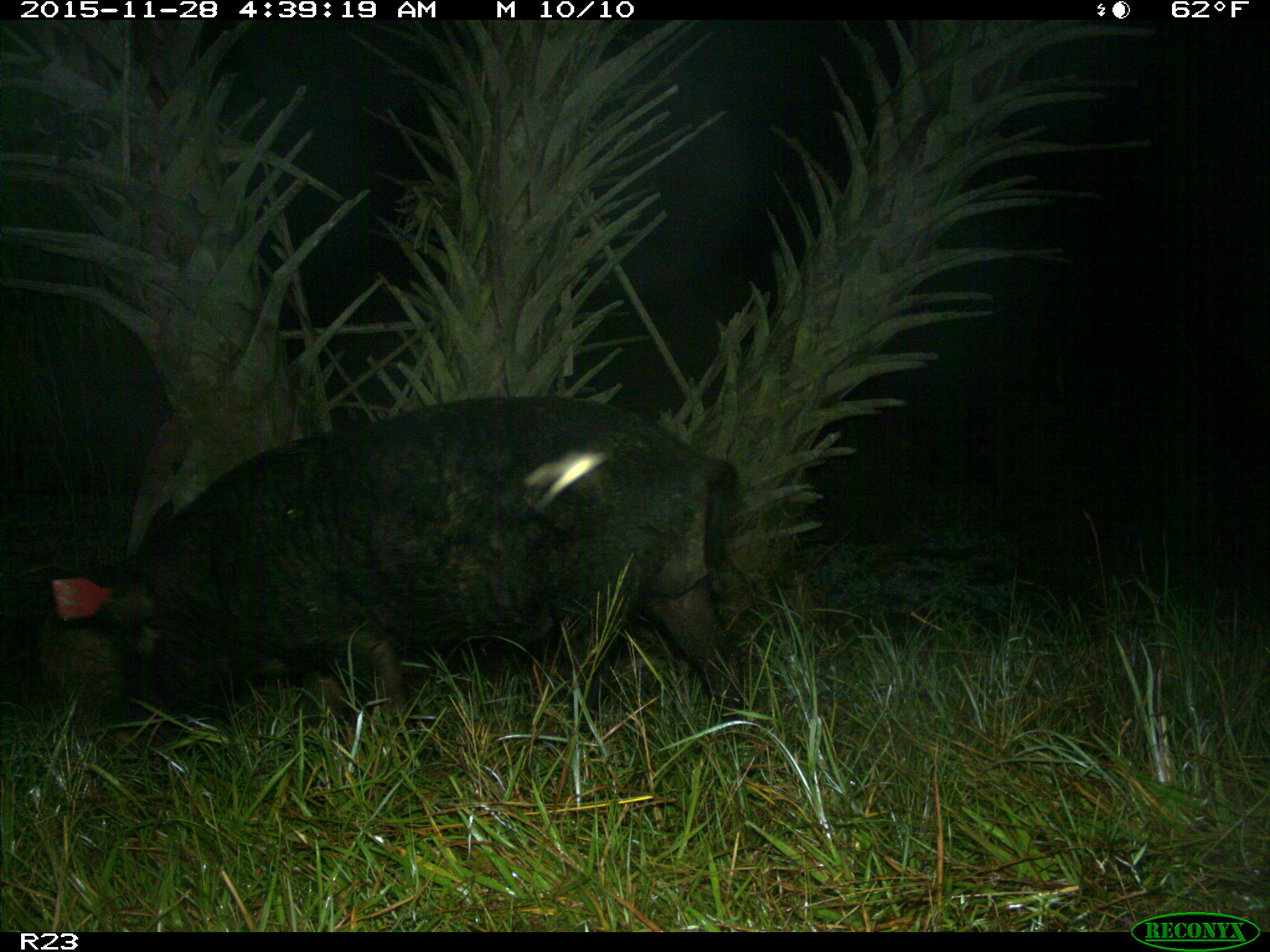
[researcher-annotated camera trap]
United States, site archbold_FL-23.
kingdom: Animalia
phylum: Chordata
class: Mammalia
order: Artiodactyla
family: Suidae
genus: Sus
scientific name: Sus scrofa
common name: wild boar